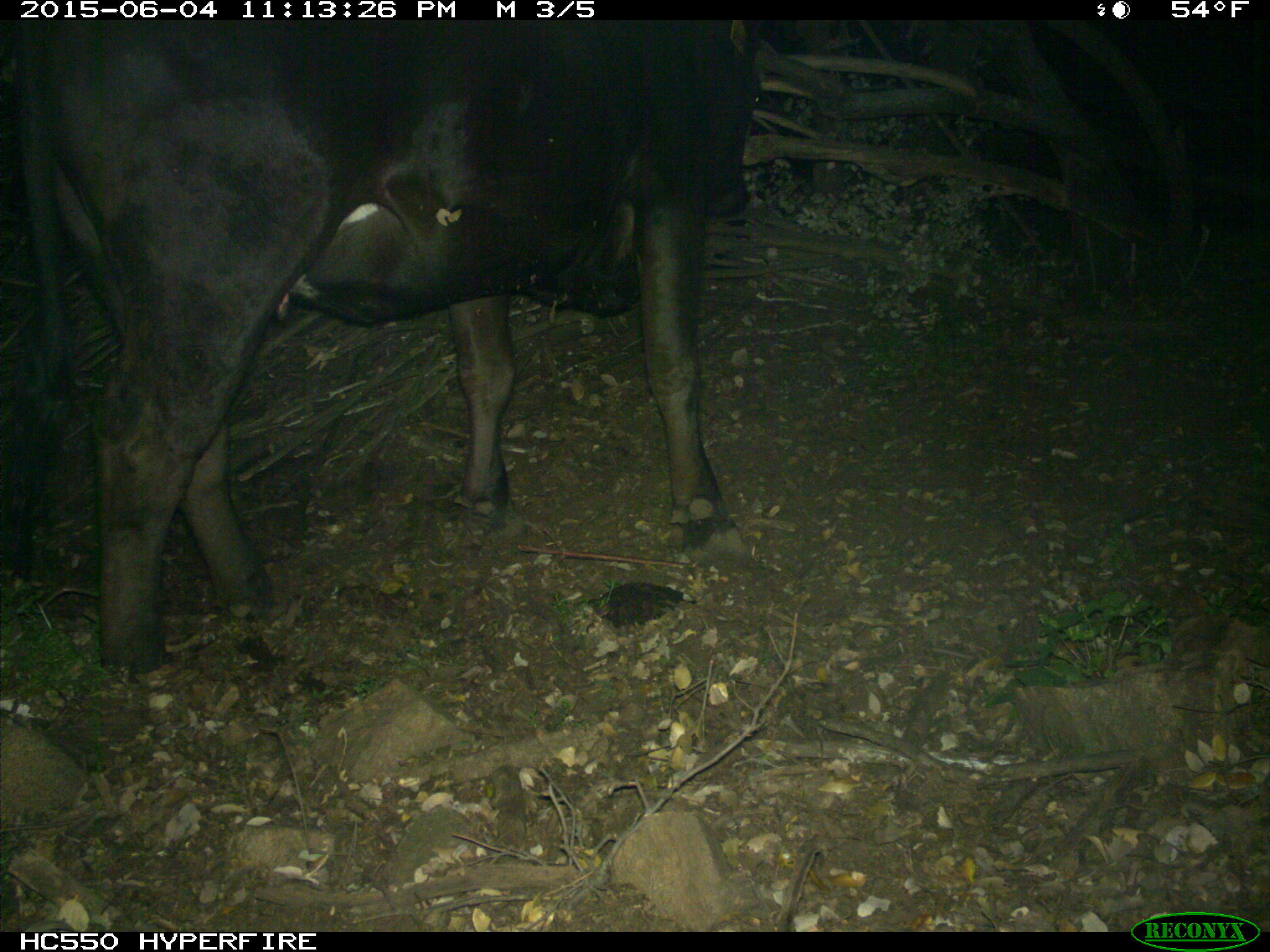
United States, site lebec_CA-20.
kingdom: Animalia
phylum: Chordata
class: Mammalia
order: Artiodactyla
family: Bovidae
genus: Bos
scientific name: Bos taurus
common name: domestic cow